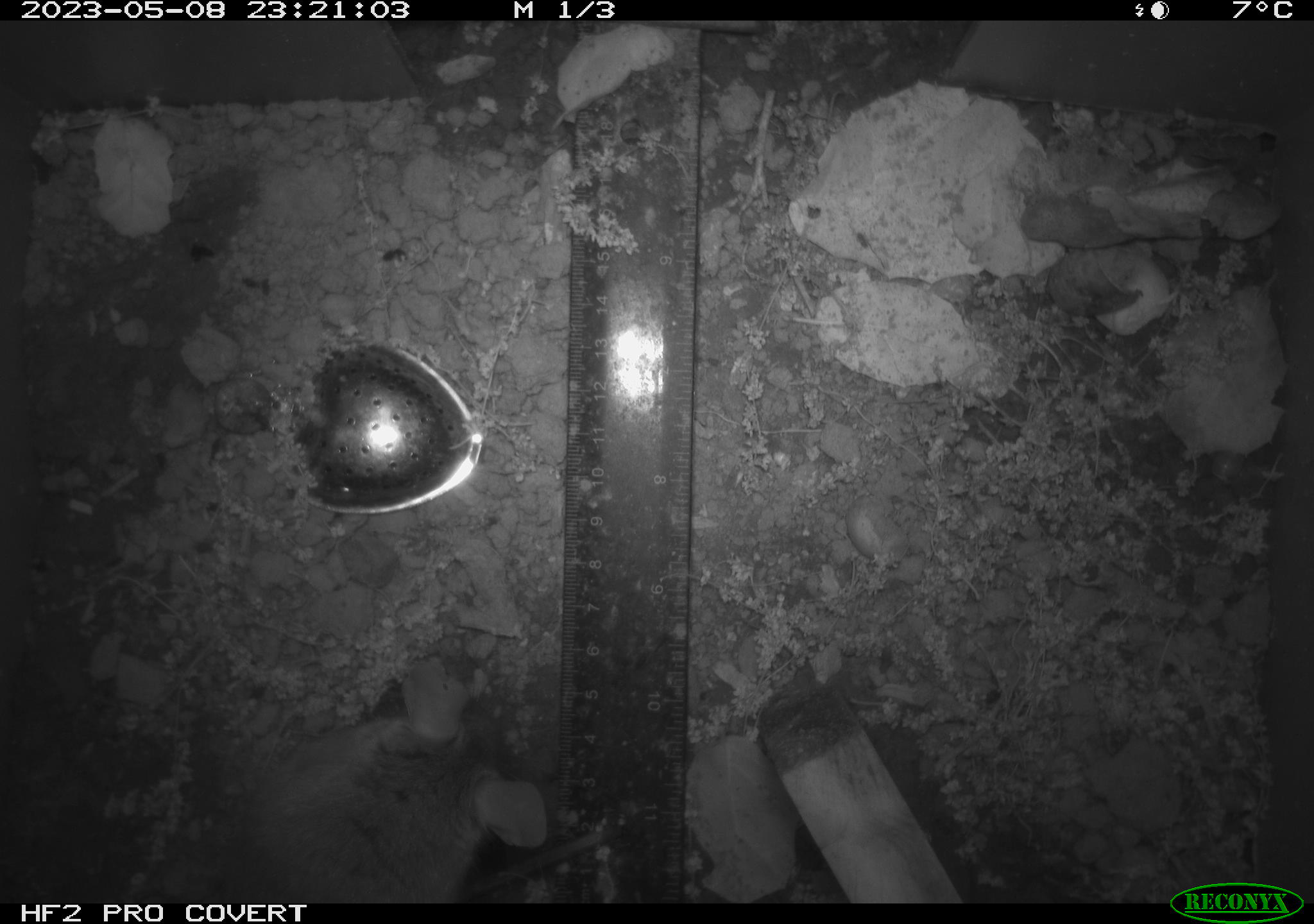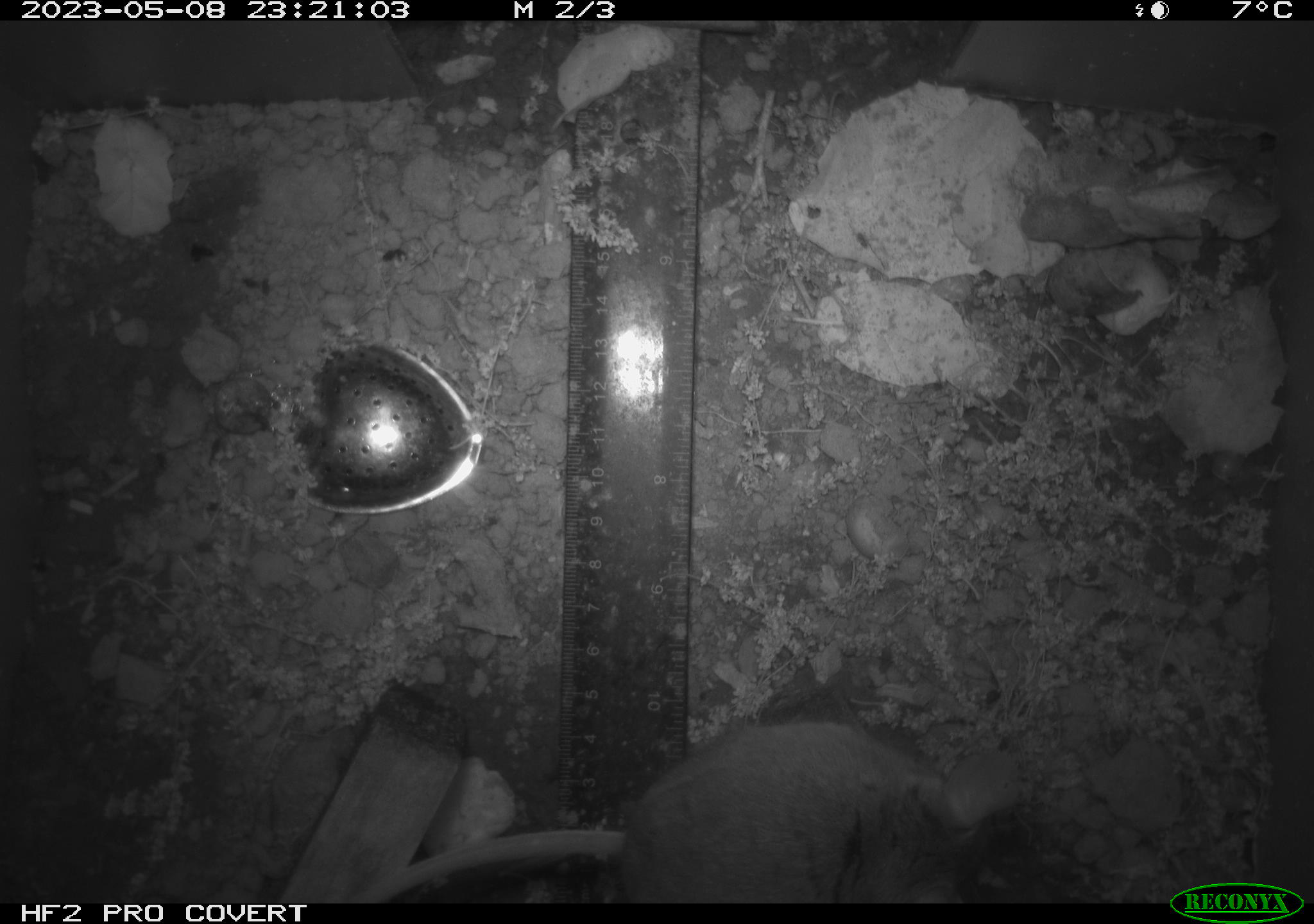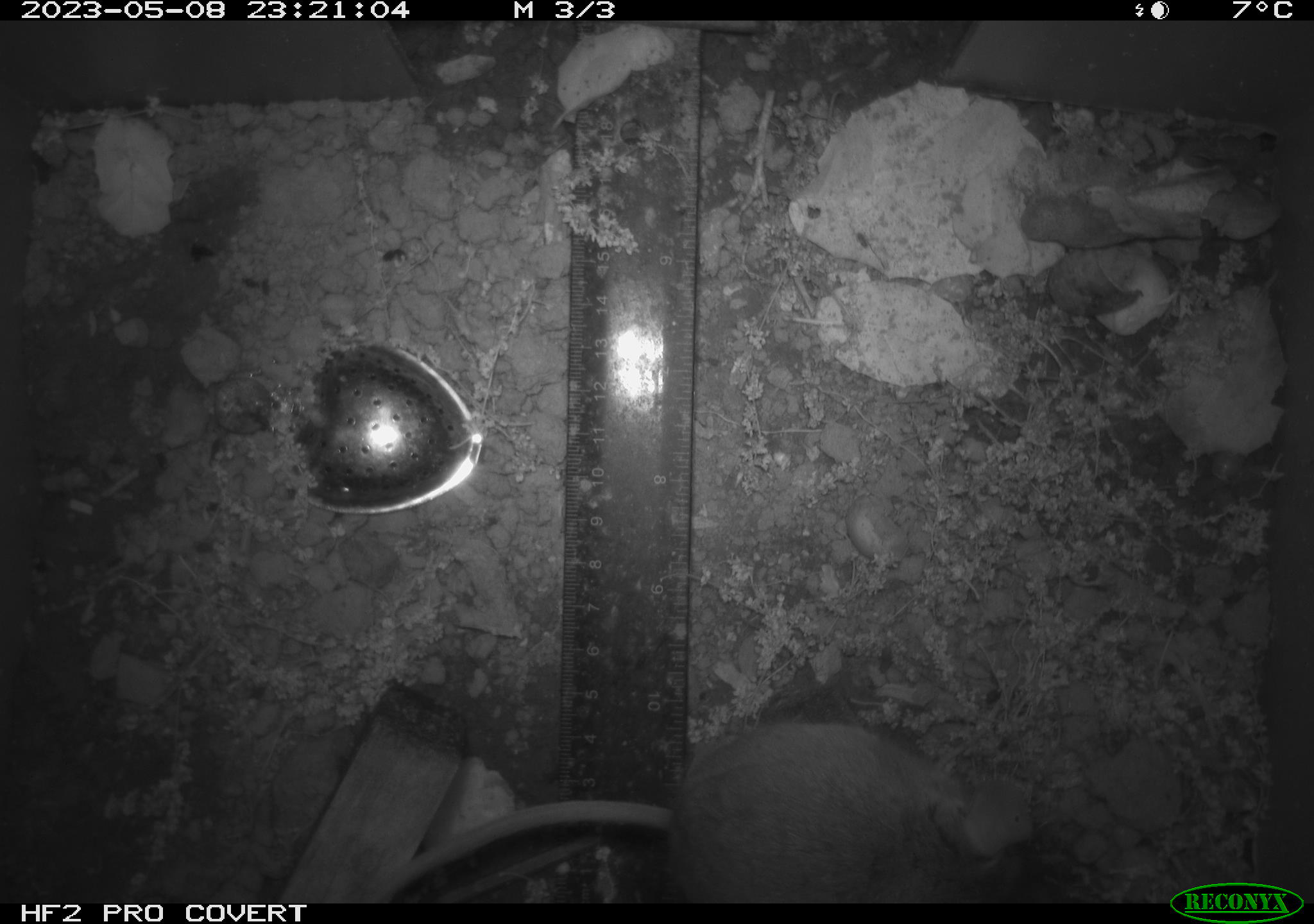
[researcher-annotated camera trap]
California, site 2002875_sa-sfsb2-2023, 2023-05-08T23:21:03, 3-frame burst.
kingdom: Animalia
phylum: Chordata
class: Mammalia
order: Rodentia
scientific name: Rodentia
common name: mouse species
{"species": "mouse species (Rodentia)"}